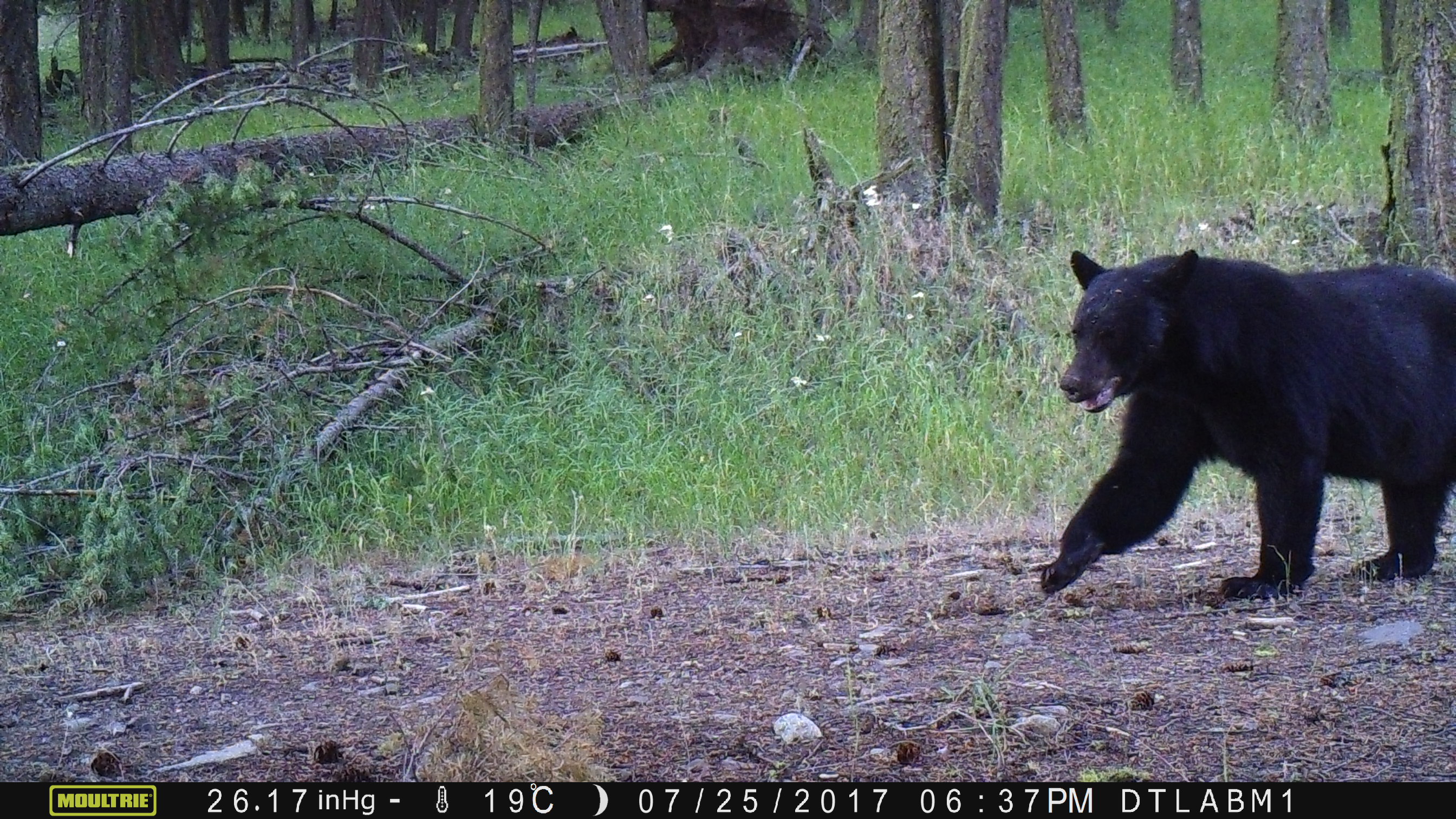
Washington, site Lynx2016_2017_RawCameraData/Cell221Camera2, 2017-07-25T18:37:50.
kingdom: Animalia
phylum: Chordata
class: Mammalia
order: Carnivora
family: Ursidae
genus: Ursus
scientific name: Ursus americanus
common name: american black bear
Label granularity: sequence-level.